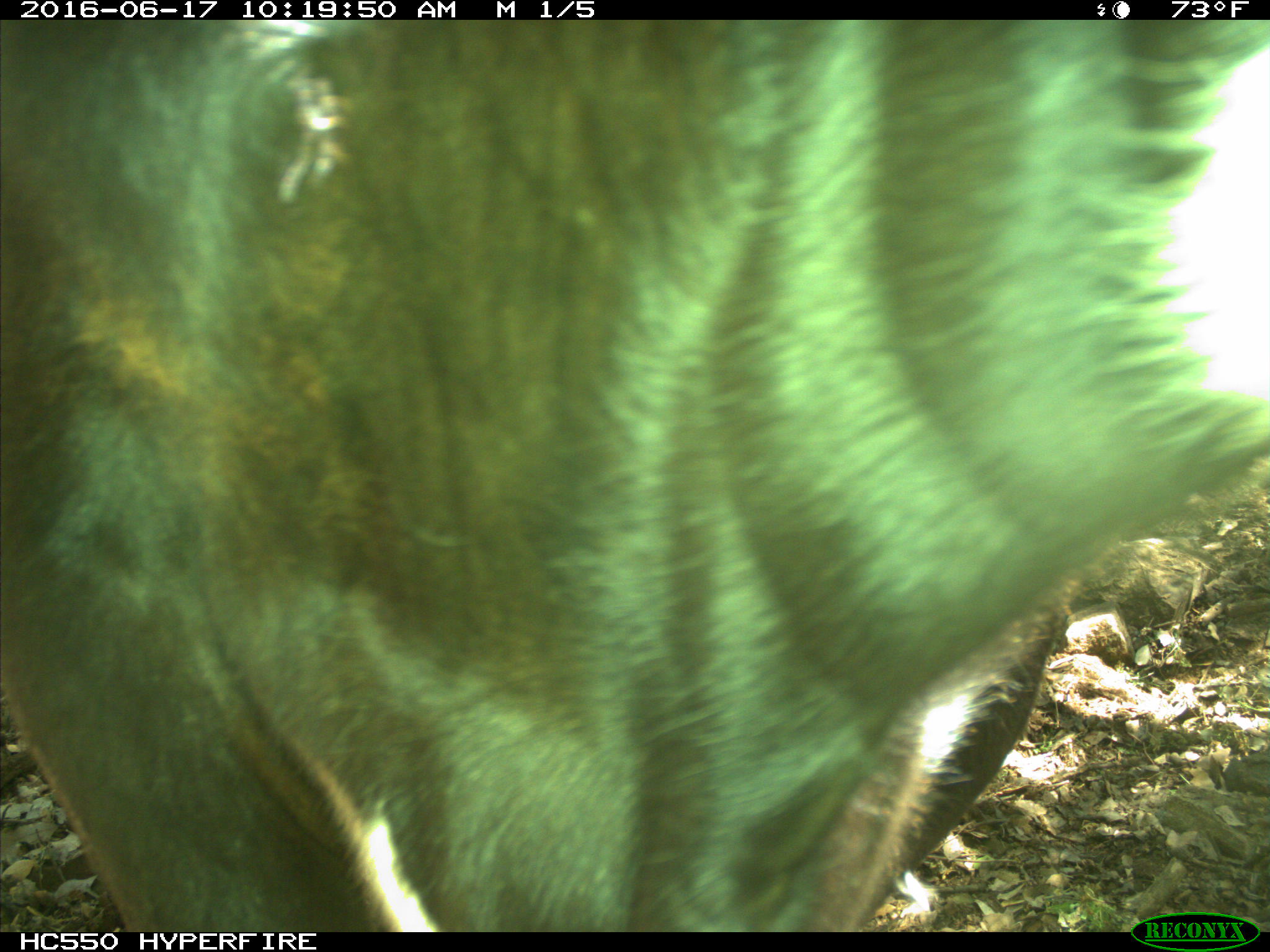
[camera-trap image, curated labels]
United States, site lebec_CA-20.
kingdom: Animalia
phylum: Chordata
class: Mammalia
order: Artiodactyla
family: Bovidae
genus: Bos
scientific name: Bos taurus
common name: domestic cow